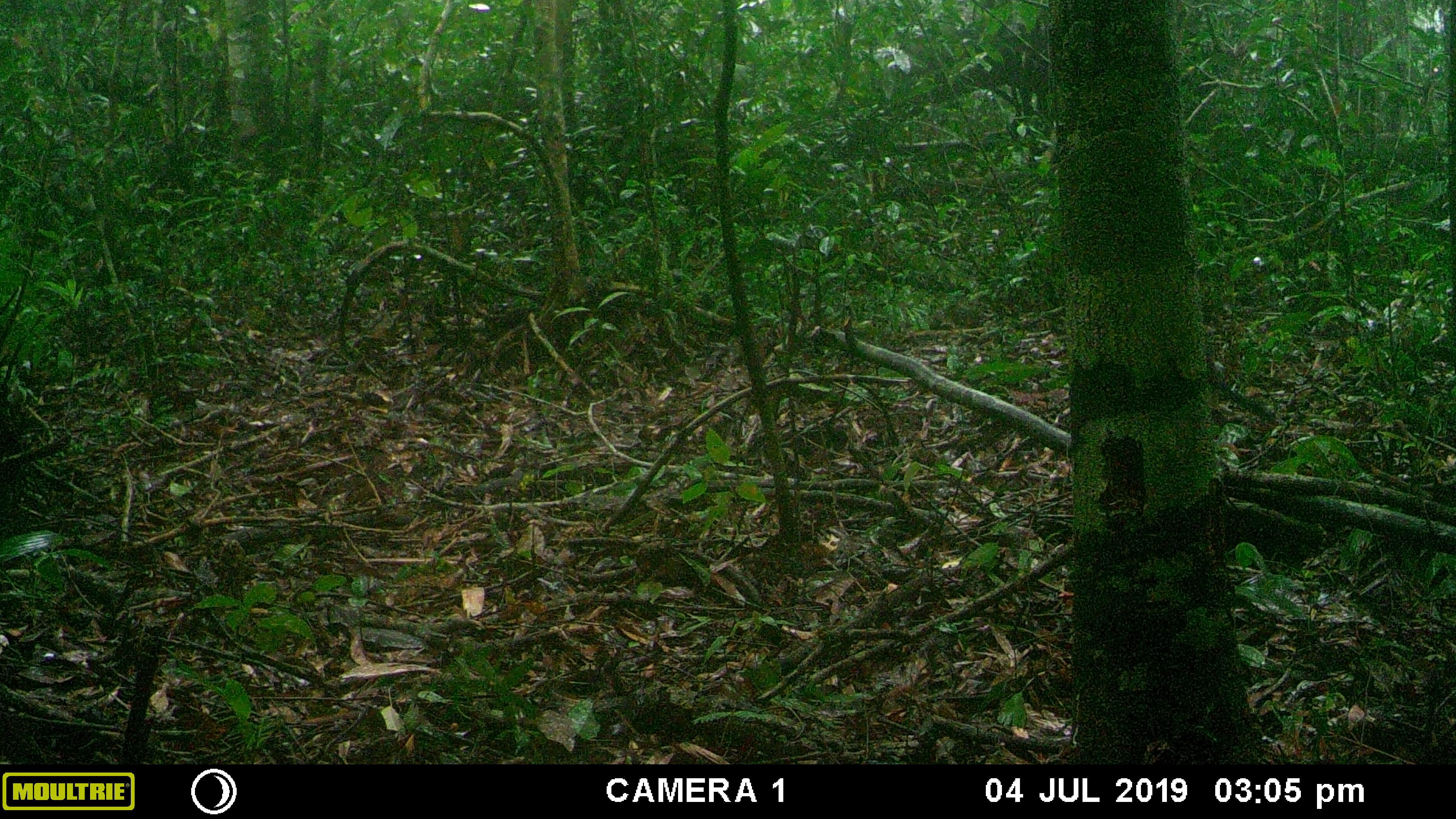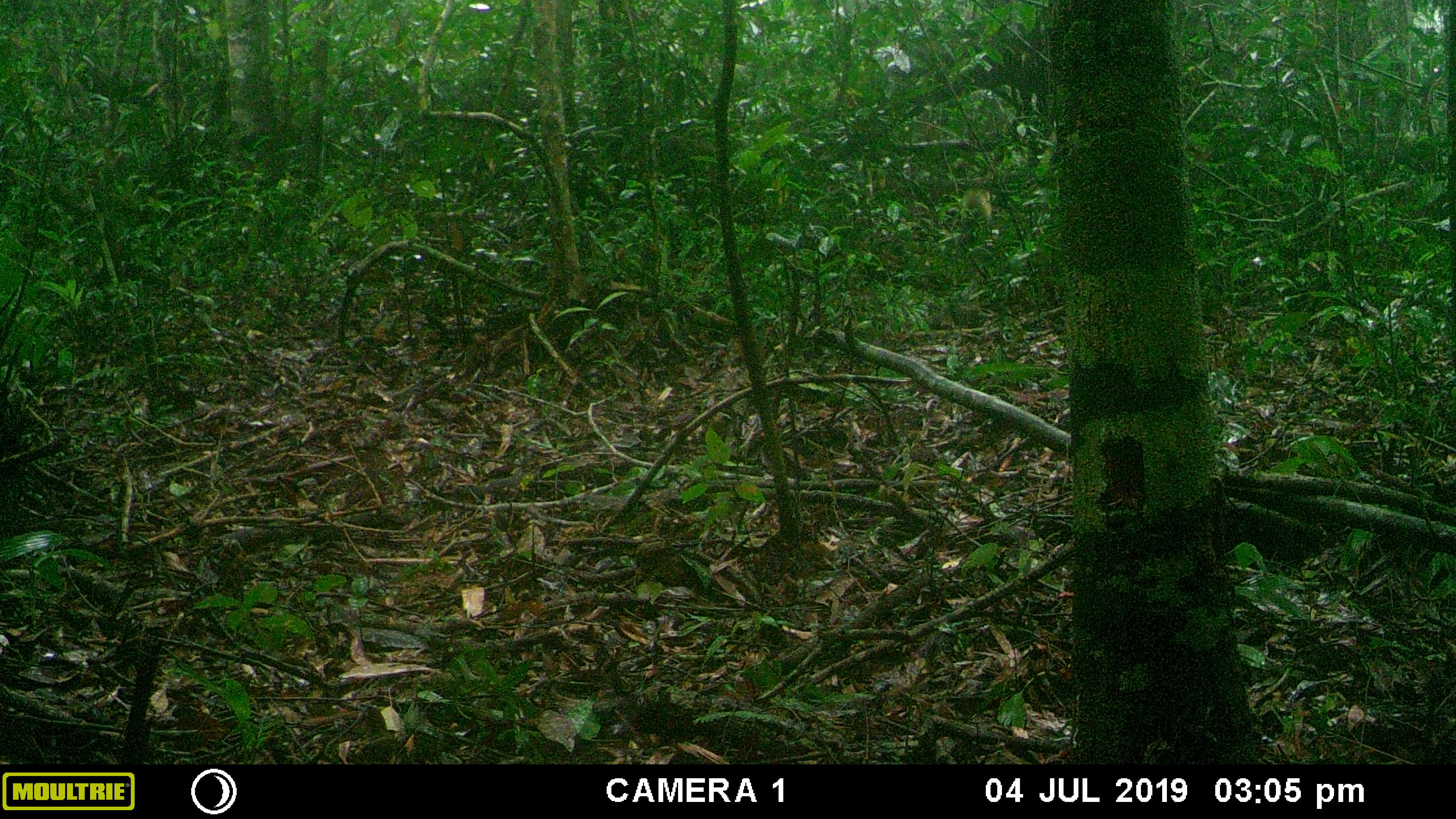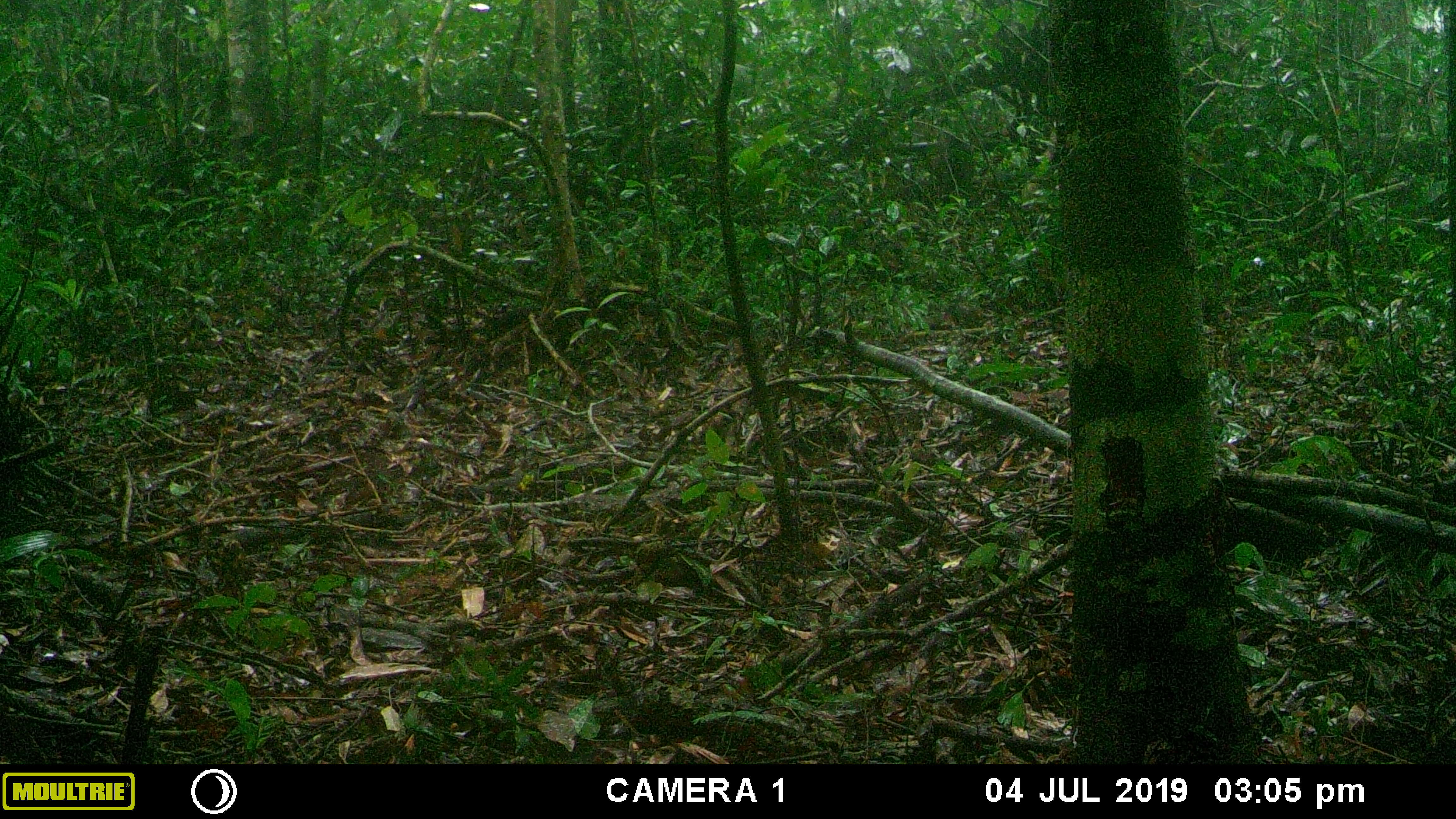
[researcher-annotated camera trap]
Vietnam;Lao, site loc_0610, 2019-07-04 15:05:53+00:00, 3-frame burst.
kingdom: Animalia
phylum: Chordata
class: Mammalia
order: Carnivora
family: Mustelidae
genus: Martes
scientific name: Martes flavigula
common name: yellow-throated marten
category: yellow throated marten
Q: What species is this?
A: Yellow throated marten (yellow-throated marten) (Martes flavigula).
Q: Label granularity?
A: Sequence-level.